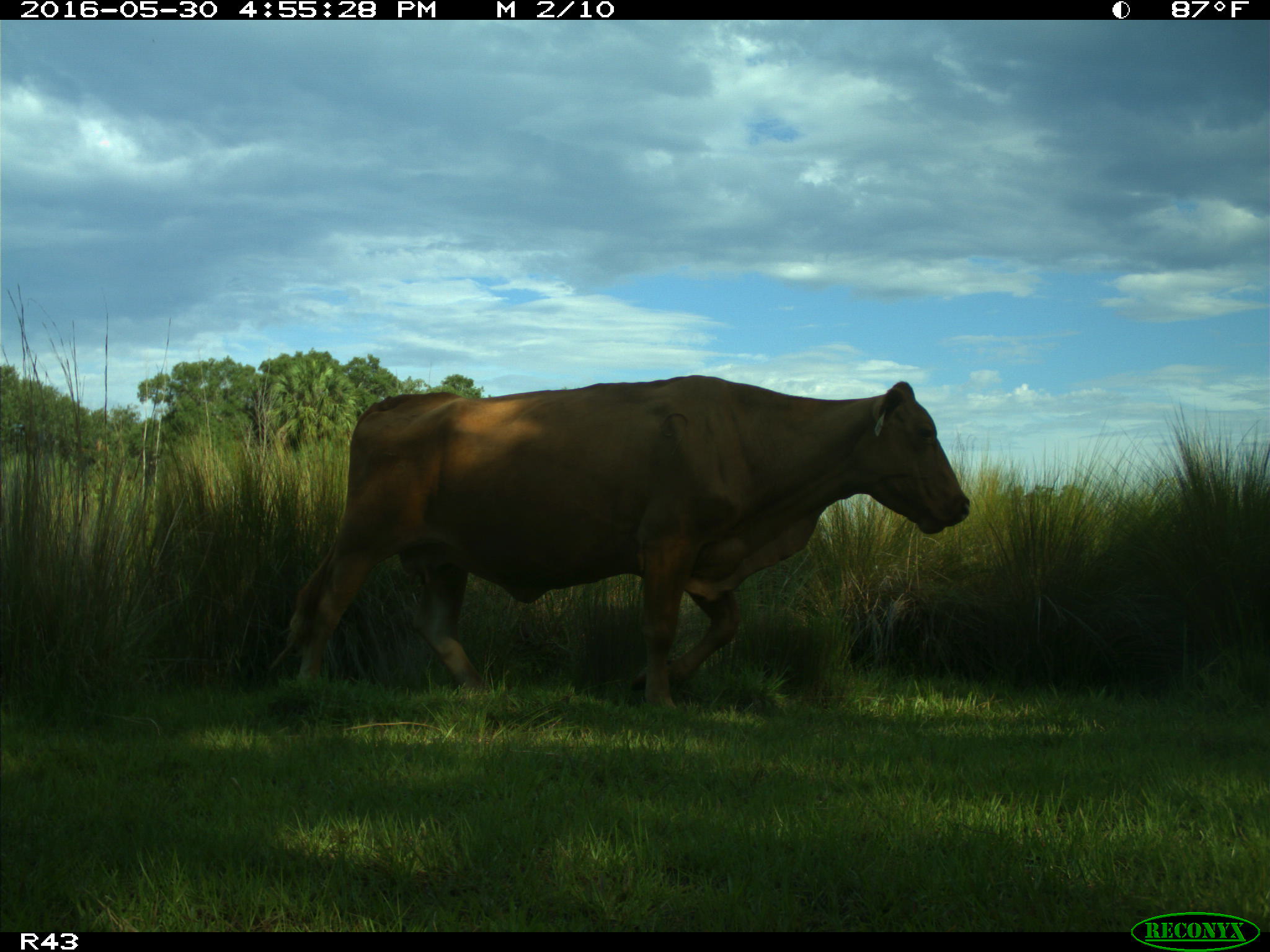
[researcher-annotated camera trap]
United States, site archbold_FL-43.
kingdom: Animalia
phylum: Chordata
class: Mammalia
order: Artiodactyla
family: Bovidae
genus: Bos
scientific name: Bos taurus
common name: domestic cow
Bos taurus (domestic cow).